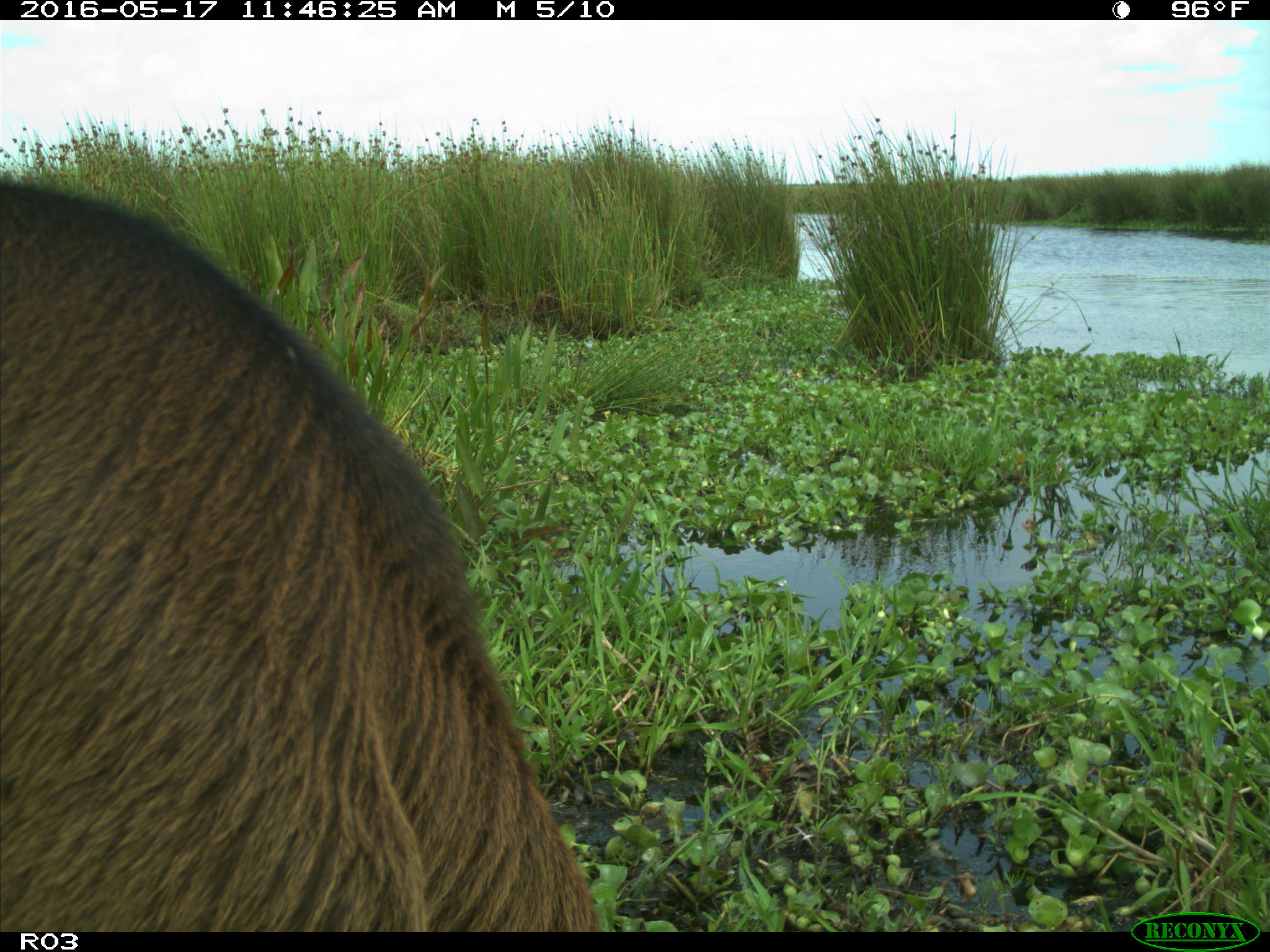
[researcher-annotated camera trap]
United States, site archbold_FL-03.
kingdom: Animalia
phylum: Chordata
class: Mammalia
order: Artiodactyla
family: Bovidae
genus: Bos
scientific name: Bos taurus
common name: domestic cow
Bos taurus (domestic cow).